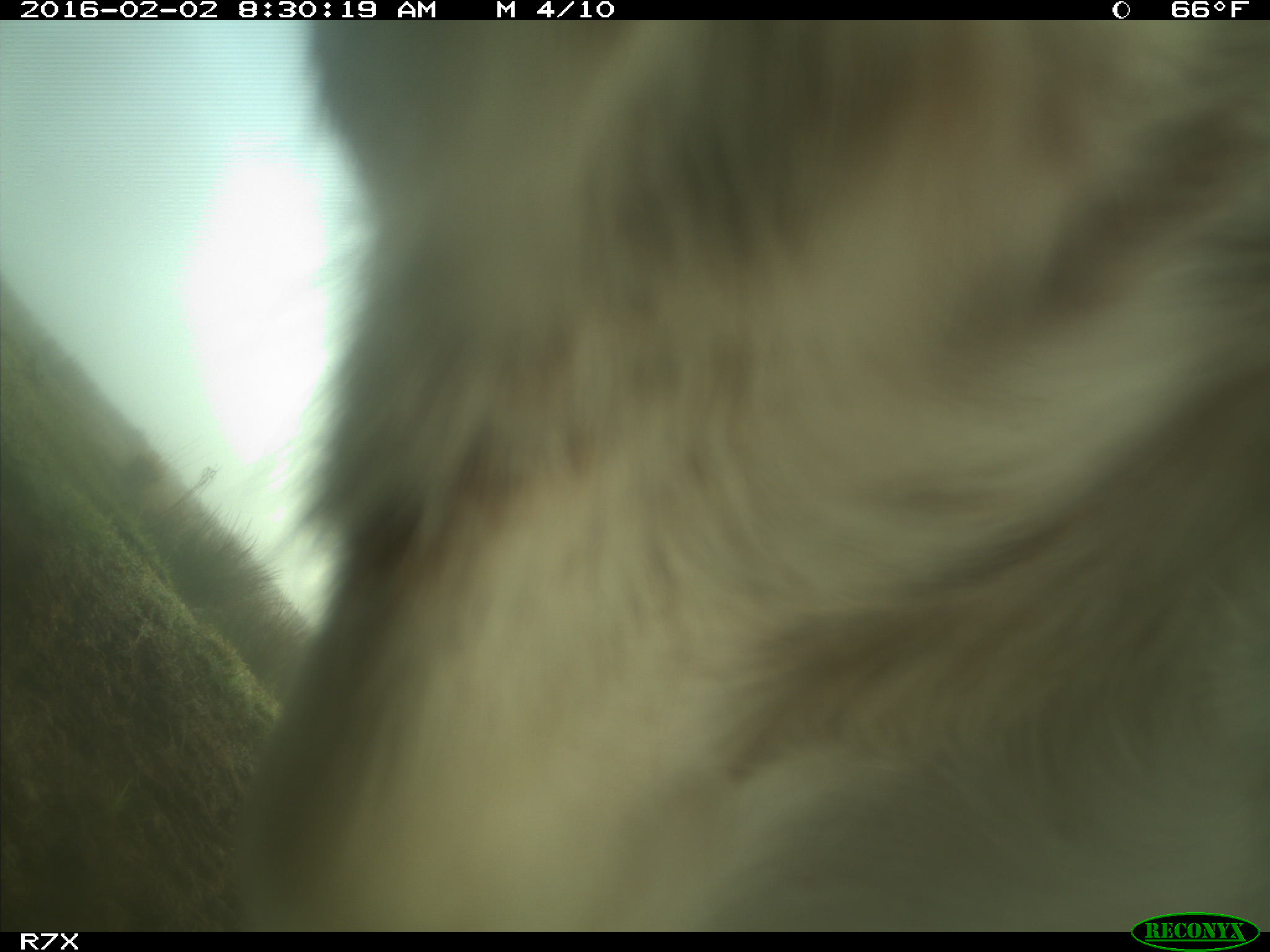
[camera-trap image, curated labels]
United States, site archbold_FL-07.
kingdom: Animalia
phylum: Chordata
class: Mammalia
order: Artiodactyla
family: Bovidae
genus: Bos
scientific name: Bos taurus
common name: domestic cow